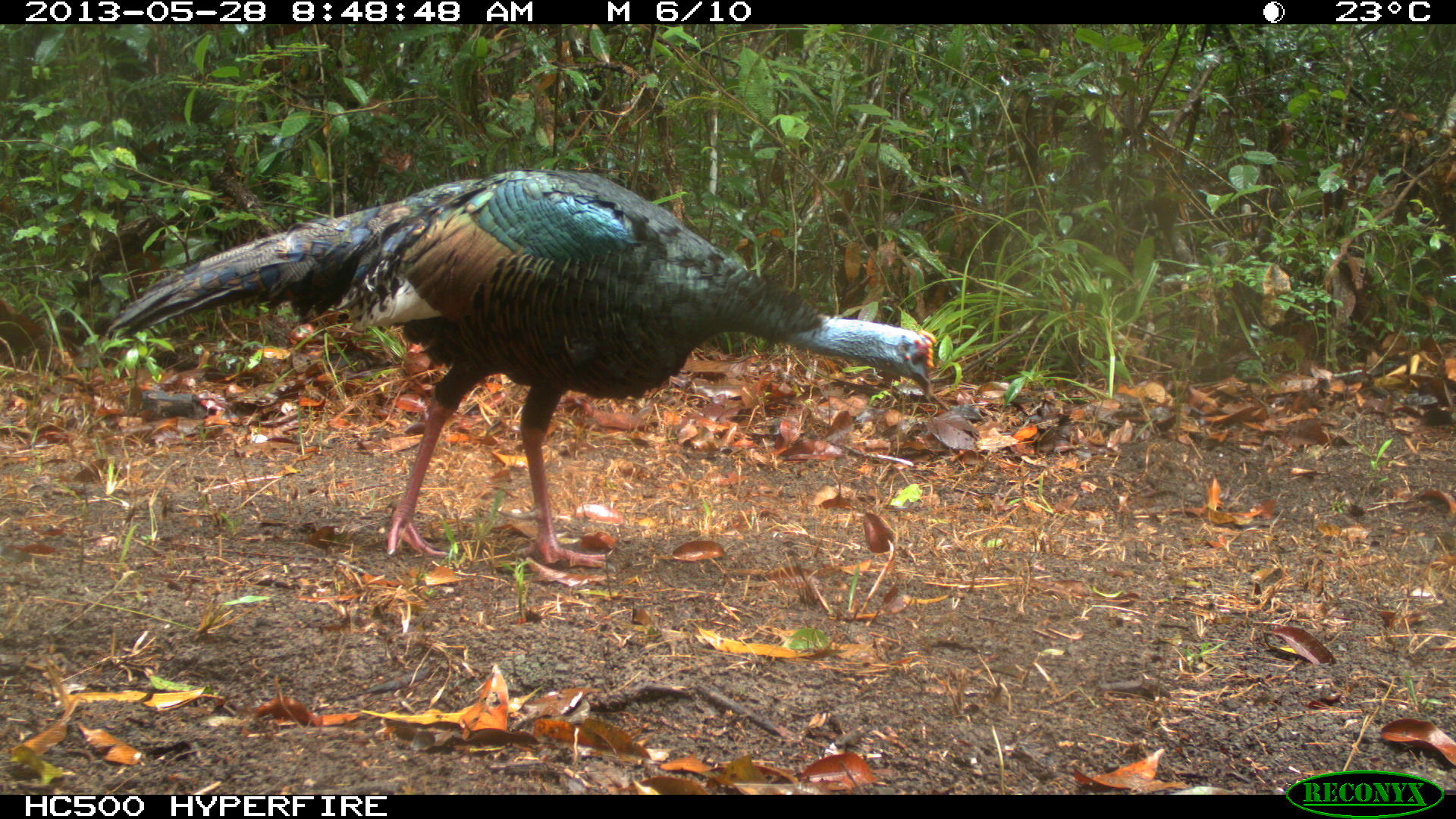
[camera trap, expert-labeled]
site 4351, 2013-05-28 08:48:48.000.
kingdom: Animalia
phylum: Chordata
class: Aves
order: Galliformes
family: Phasianidae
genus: Meleagris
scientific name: Meleagris ocellata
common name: ocellated turkey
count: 1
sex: male